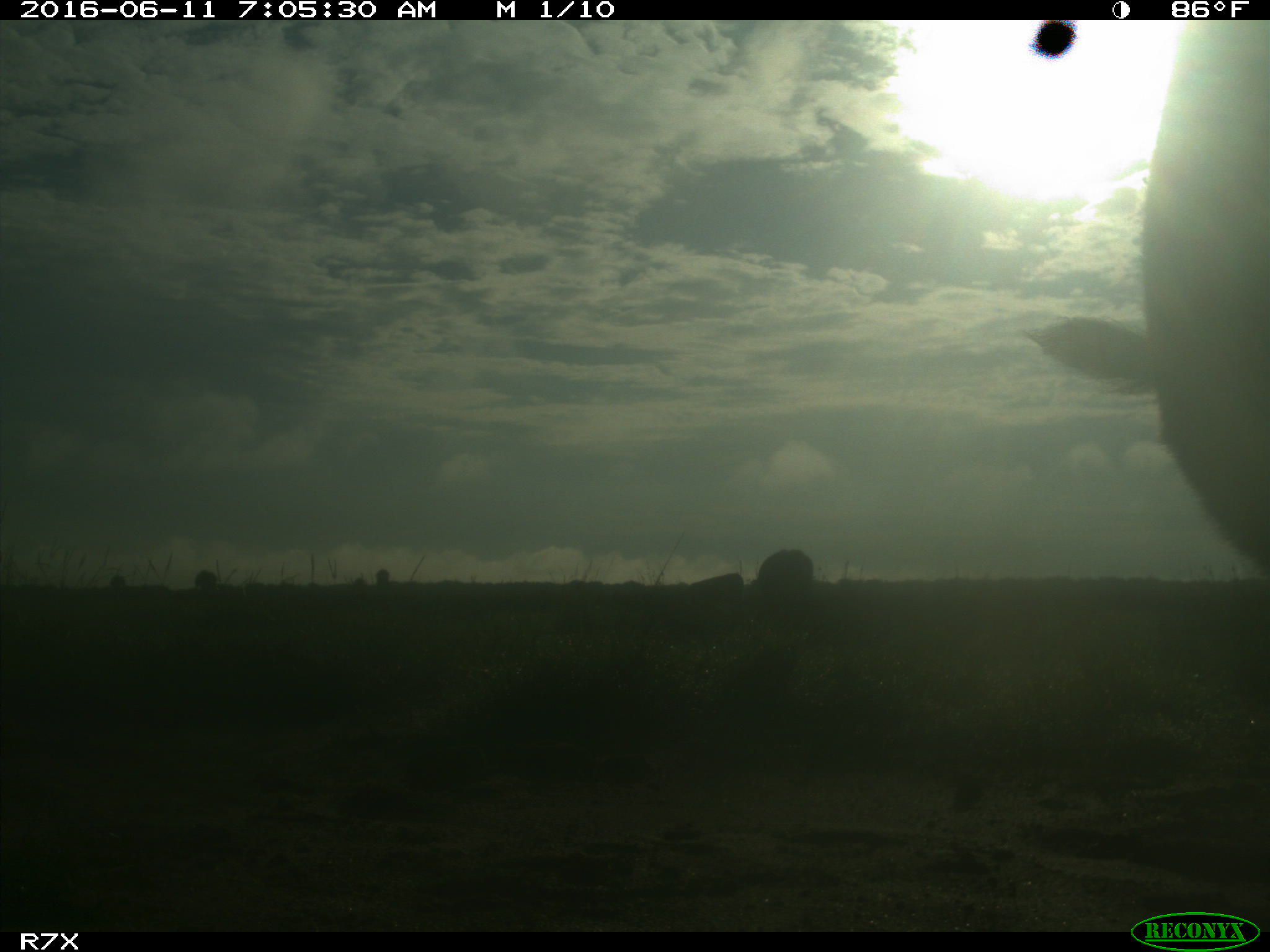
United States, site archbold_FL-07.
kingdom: Animalia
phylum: Chordata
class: Mammalia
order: Artiodactyla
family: Bovidae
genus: Bos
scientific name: Bos taurus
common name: domestic cow